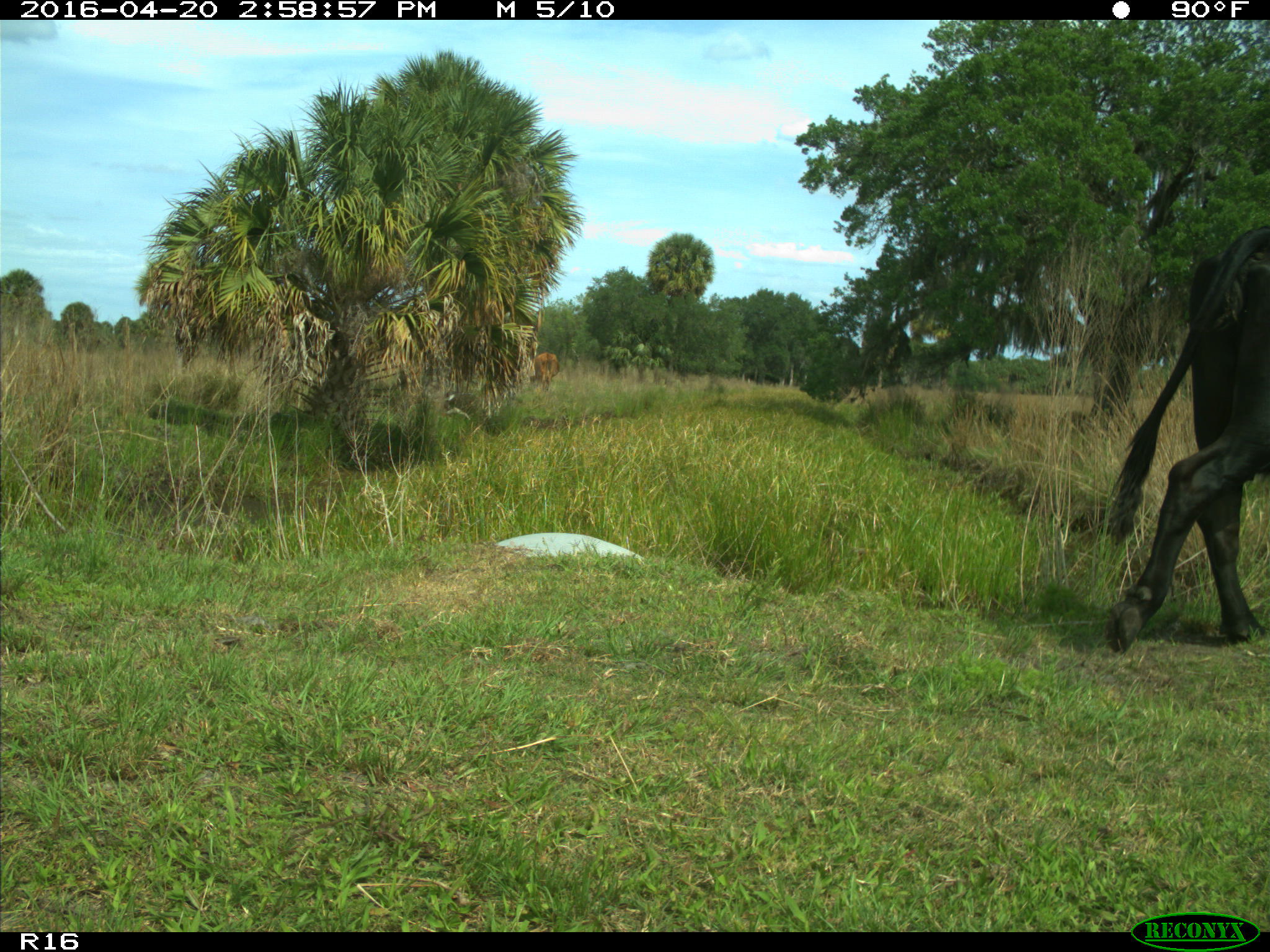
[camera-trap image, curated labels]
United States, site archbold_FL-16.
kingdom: Animalia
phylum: Chordata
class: Mammalia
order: Artiodactyla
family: Bovidae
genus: Bos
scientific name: Bos taurus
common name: domestic cow